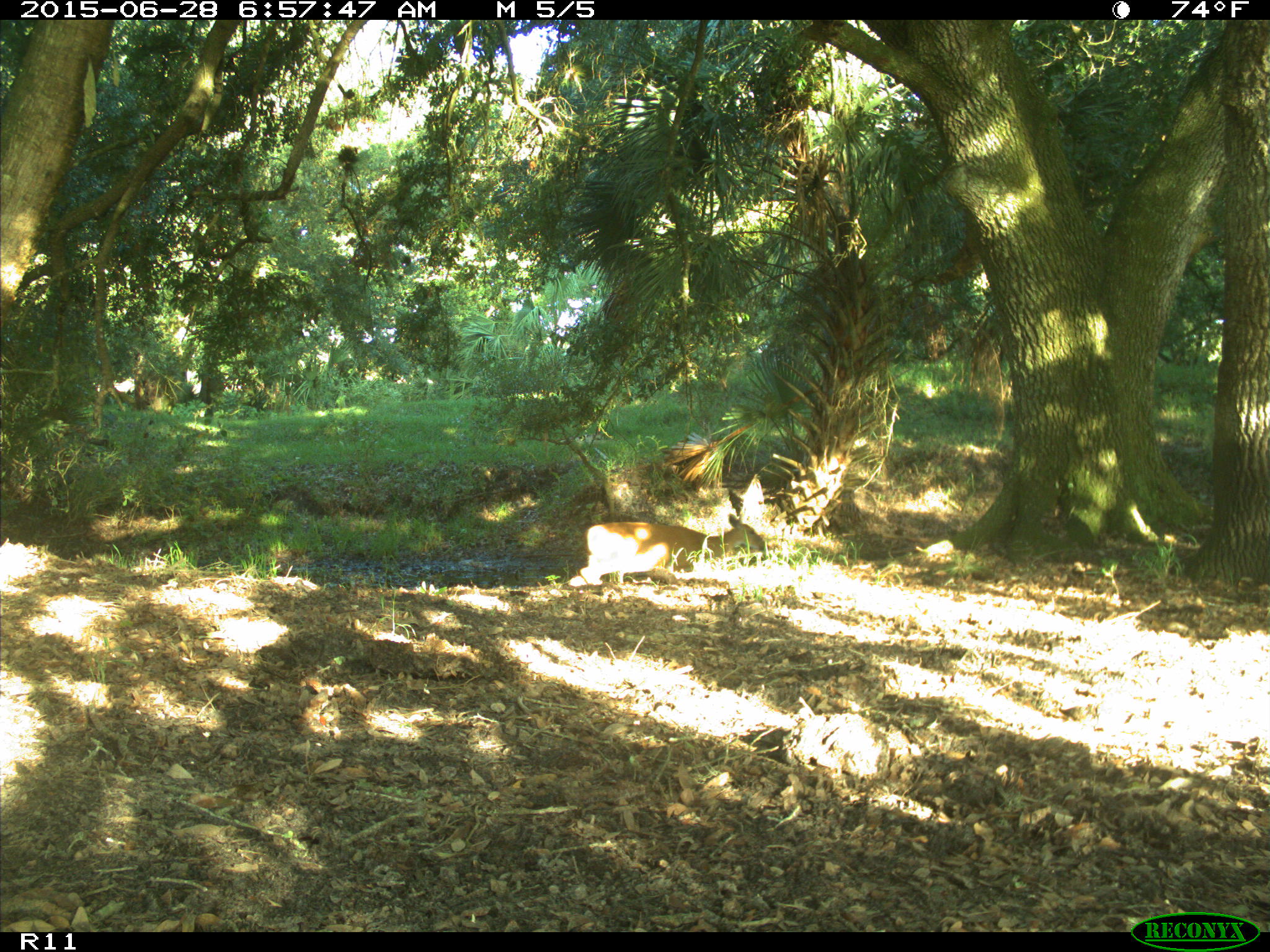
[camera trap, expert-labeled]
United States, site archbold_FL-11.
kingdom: Animalia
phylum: Chordata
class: Mammalia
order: Artiodactyla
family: Cervidae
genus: Odocoileus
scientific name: Odocoileus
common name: deer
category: unidentified deer